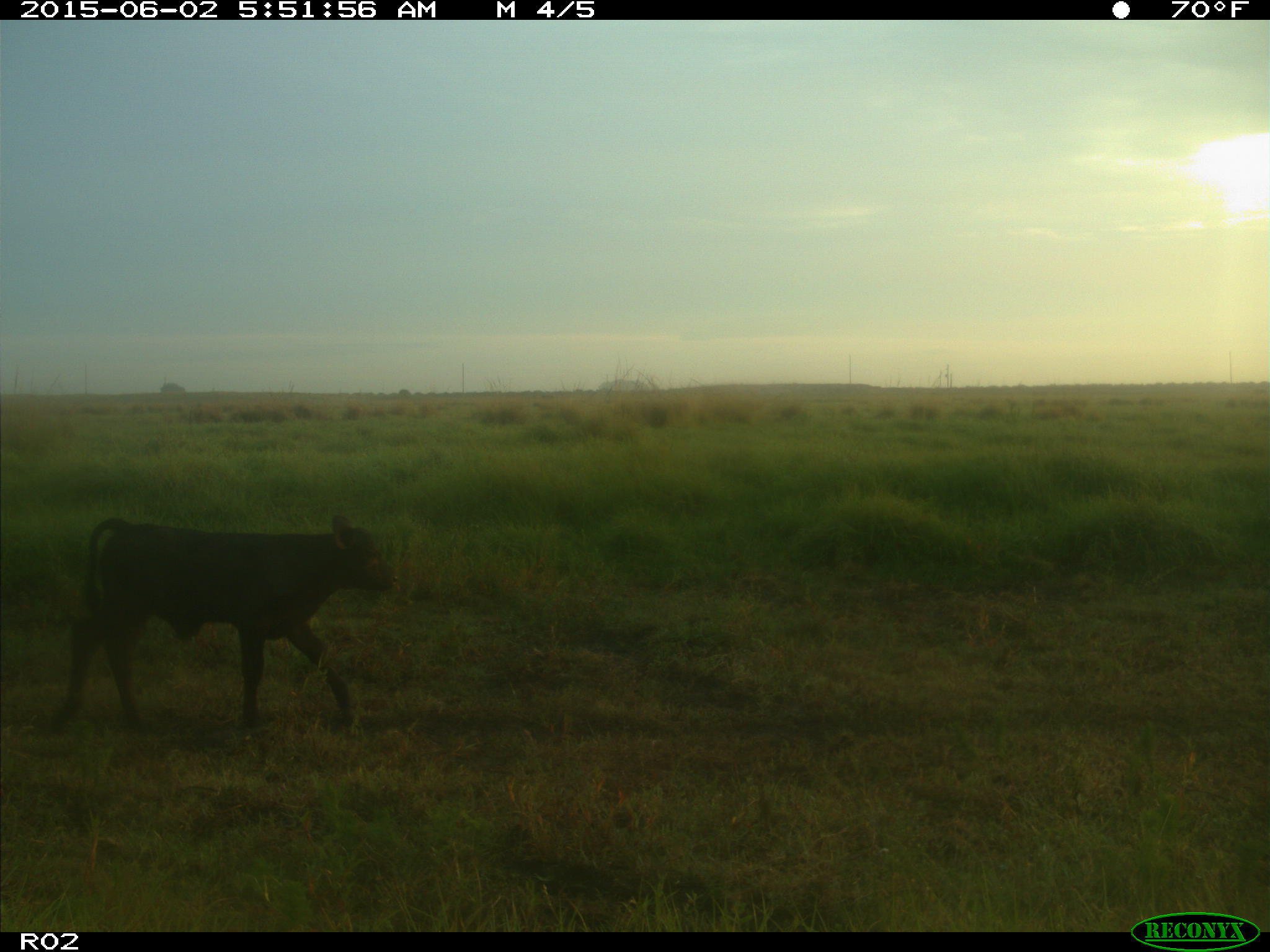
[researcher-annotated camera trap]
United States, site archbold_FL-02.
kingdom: Animalia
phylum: Chordata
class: Mammalia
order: Artiodactyla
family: Bovidae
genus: Bos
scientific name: Bos taurus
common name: domestic cow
Bos taurus (domestic cow).